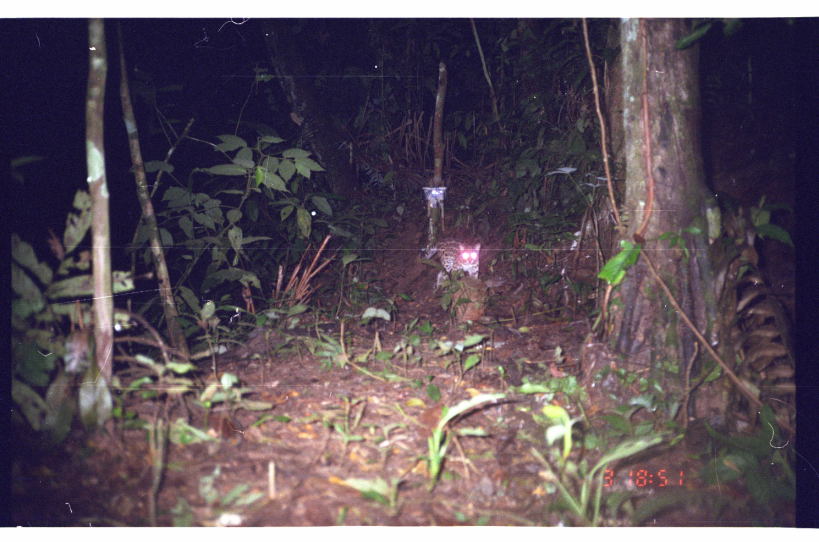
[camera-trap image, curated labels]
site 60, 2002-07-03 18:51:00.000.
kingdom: Animalia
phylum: Chordata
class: Mammalia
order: Carnivora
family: Felidae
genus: Leopardus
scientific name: Leopardus pardalis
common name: ocelot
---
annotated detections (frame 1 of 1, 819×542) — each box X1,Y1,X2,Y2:
leopardus pardalis: 423,238,482,294